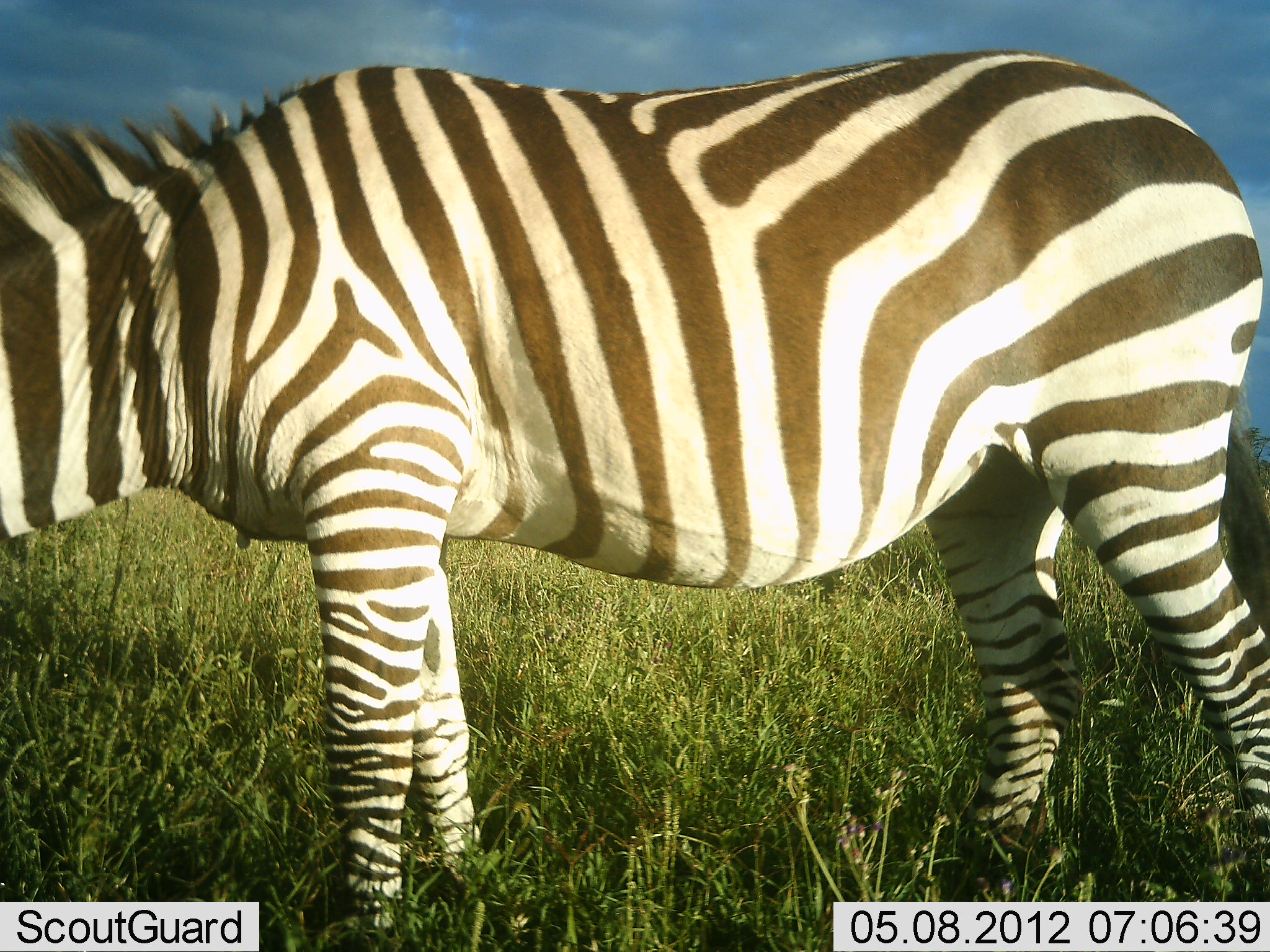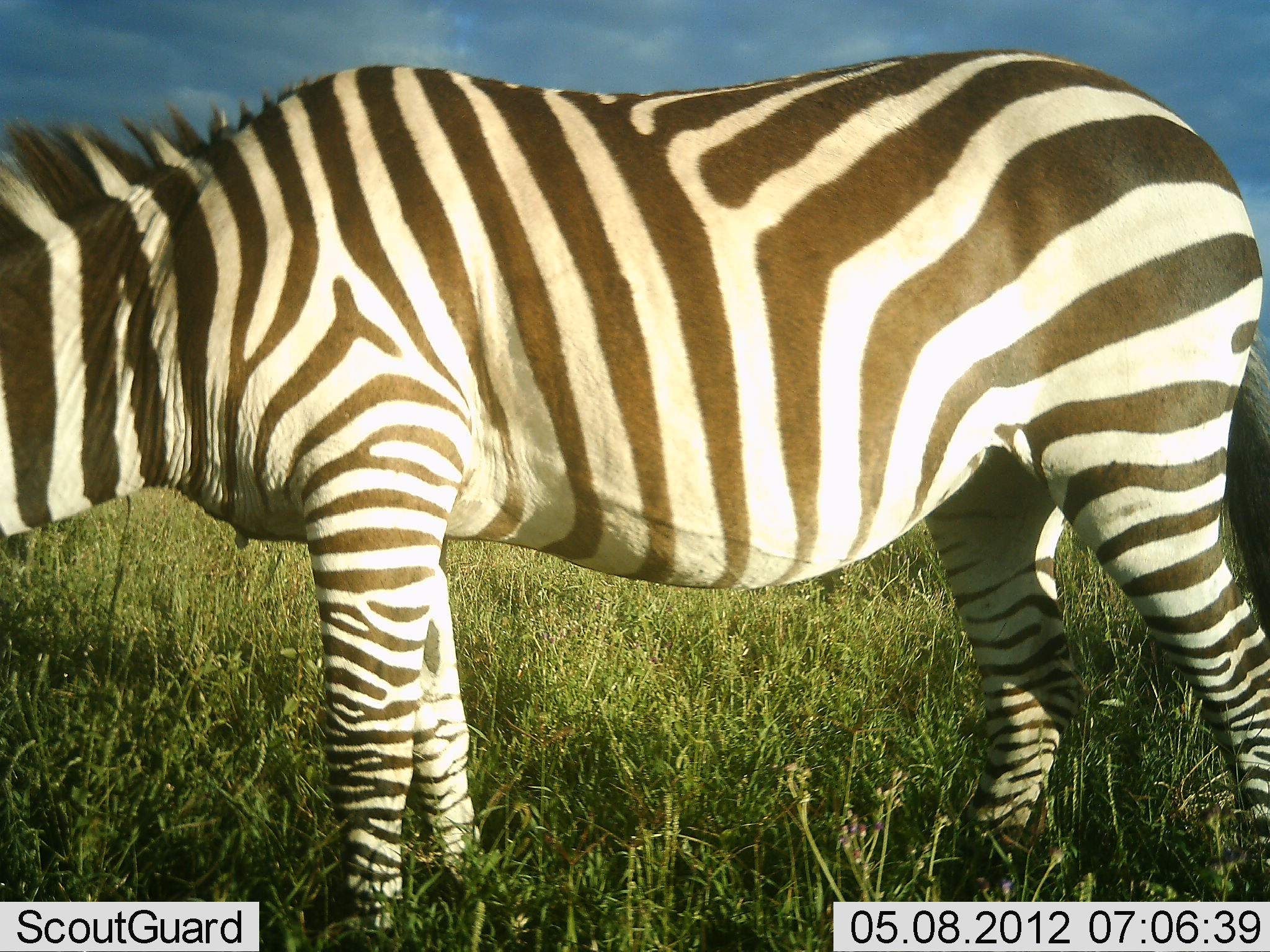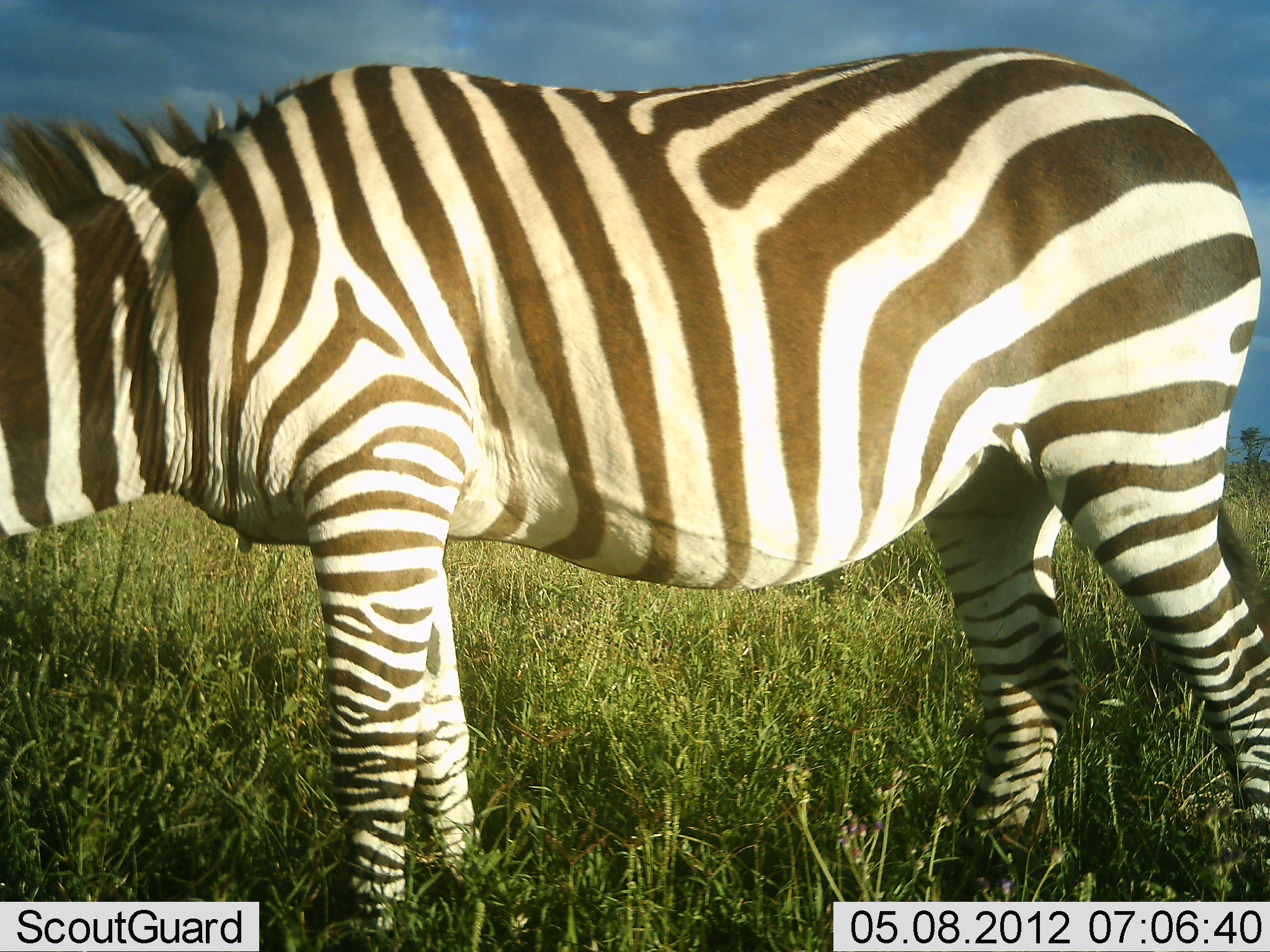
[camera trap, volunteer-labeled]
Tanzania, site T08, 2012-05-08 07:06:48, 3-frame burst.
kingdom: Animalia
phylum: Chordata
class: Mammalia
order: Perissodactyla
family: Equidae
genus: Equus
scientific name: Equus quagga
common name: plains zebra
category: zebra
Zebra (plains zebra) (Equus quagga), count 1. Behavior (volunteer vote fractions): standing 80%, resting 0%, moving 0%, interacting 0%. Young present (vote fraction): 0%. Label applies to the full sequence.